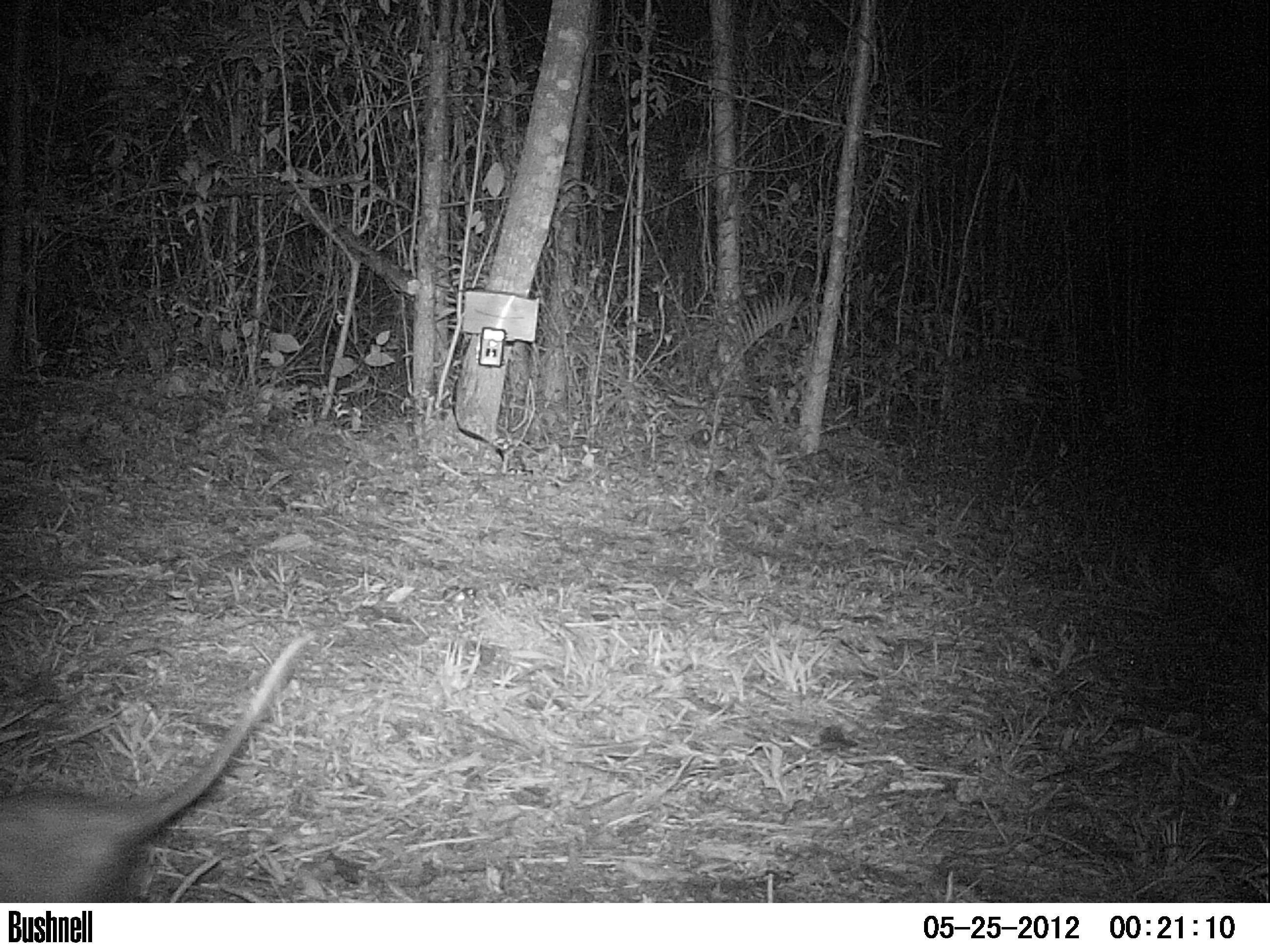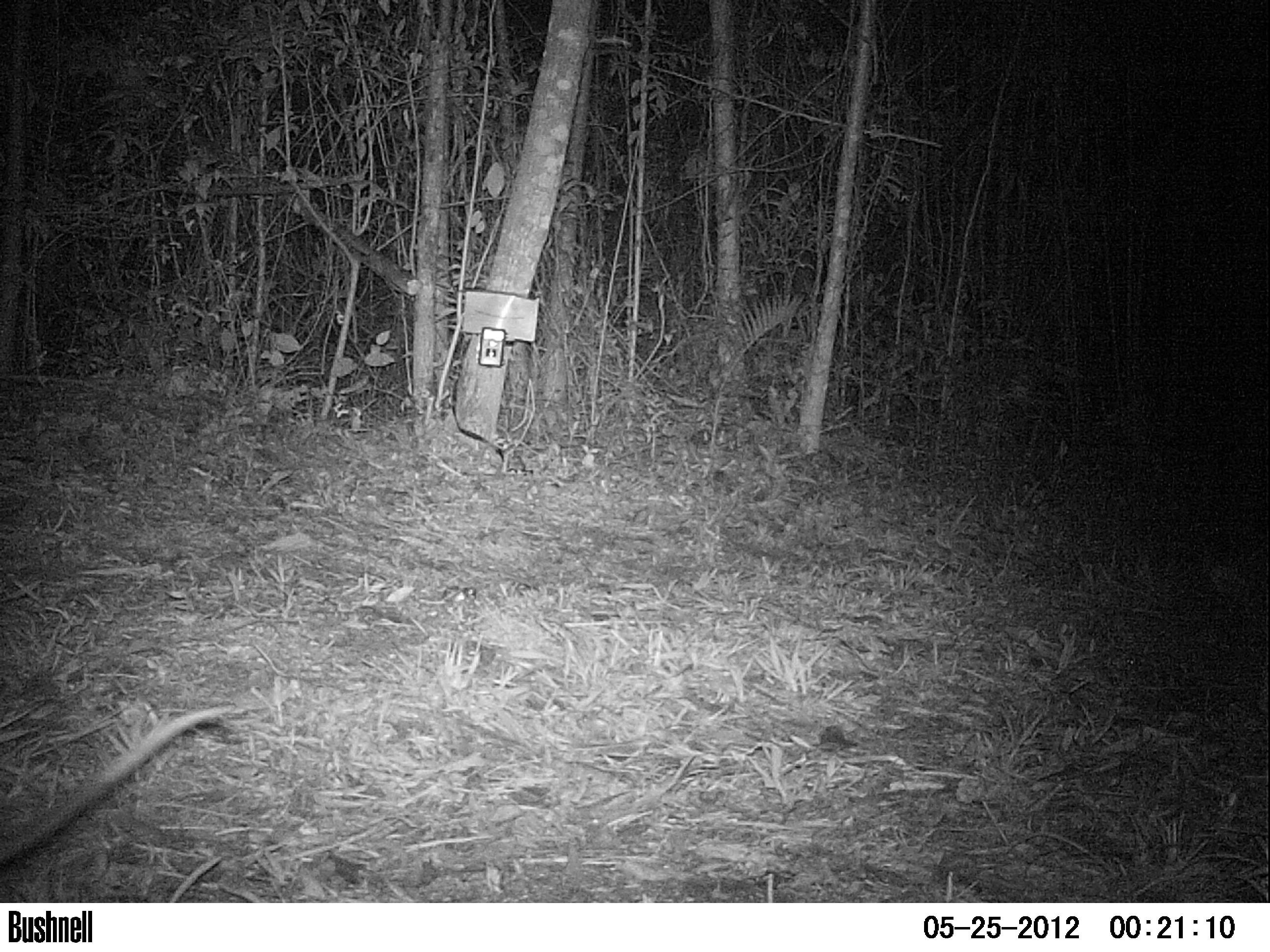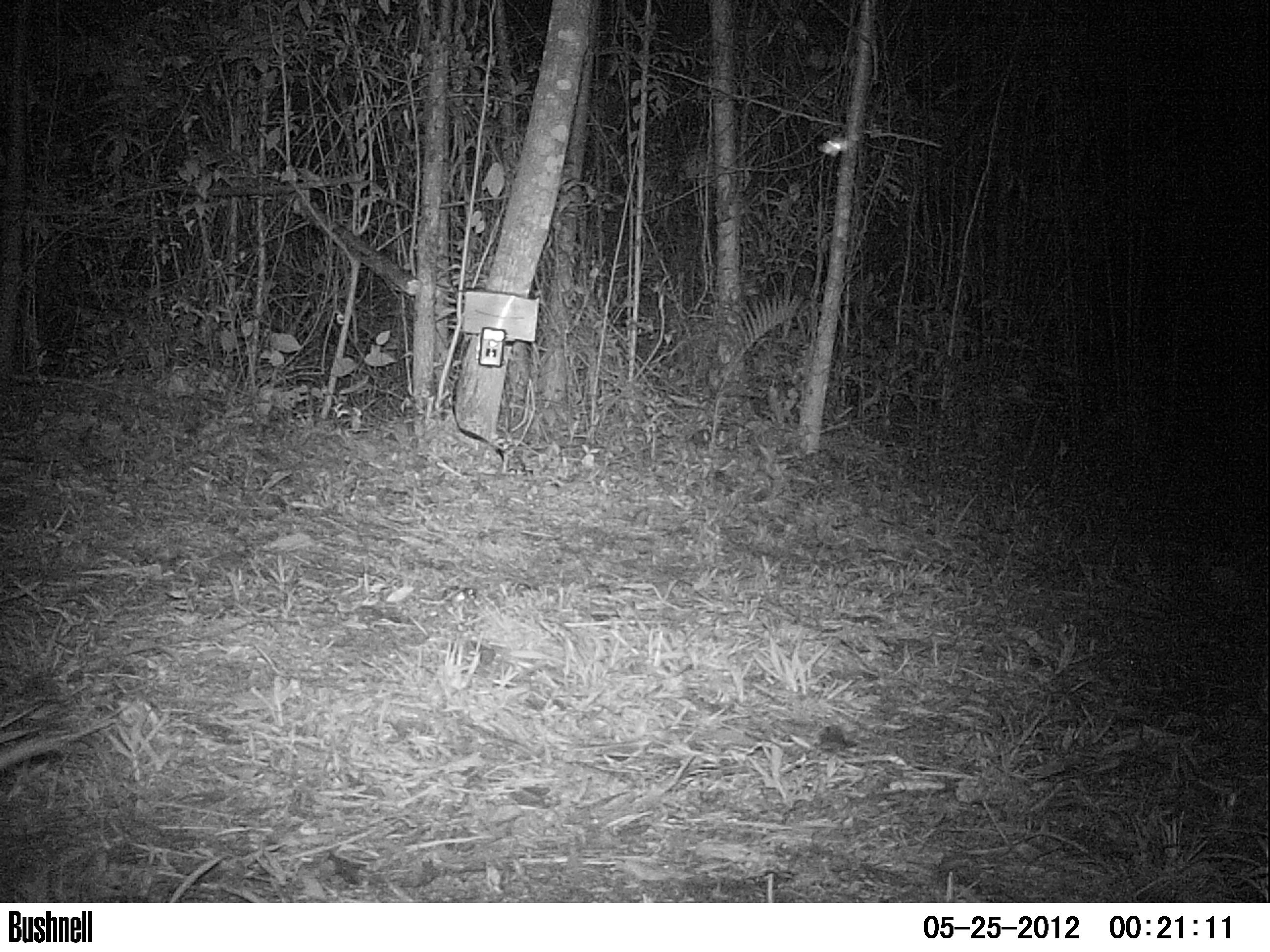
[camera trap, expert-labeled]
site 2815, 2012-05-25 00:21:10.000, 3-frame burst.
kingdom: Animalia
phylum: Chordata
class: Mammalia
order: Didelphimorphia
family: Didelphidae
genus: Didelphis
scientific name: Didelphis virginiana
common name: virginia opossum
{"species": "Didelphis virginiana (virginia opossum)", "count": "1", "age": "adult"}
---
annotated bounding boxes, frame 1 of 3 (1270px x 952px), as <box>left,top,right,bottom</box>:
didelphis virginiana: <box>0,628,316,903</box>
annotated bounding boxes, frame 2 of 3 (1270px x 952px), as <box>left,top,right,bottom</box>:
didelphis virginiana: <box>0,703,234,871</box>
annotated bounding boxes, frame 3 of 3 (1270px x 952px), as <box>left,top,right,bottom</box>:
didelphis virginiana: <box>0,728,63,768</box>